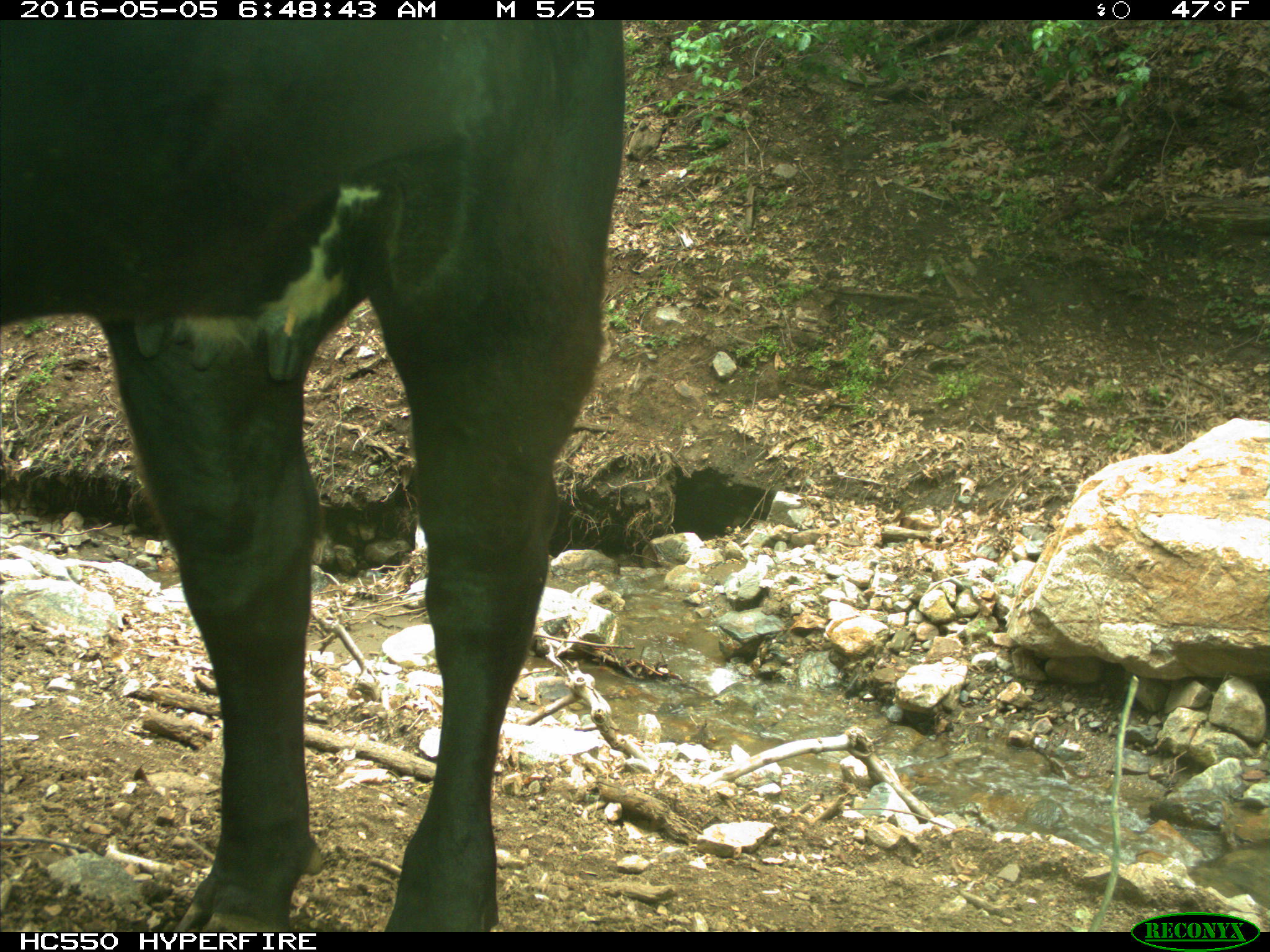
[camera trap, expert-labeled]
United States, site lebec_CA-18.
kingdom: Animalia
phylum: Chordata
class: Mammalia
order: Artiodactyla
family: Bovidae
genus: Bos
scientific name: Bos taurus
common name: domestic cow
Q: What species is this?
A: Bos taurus (domestic cow).